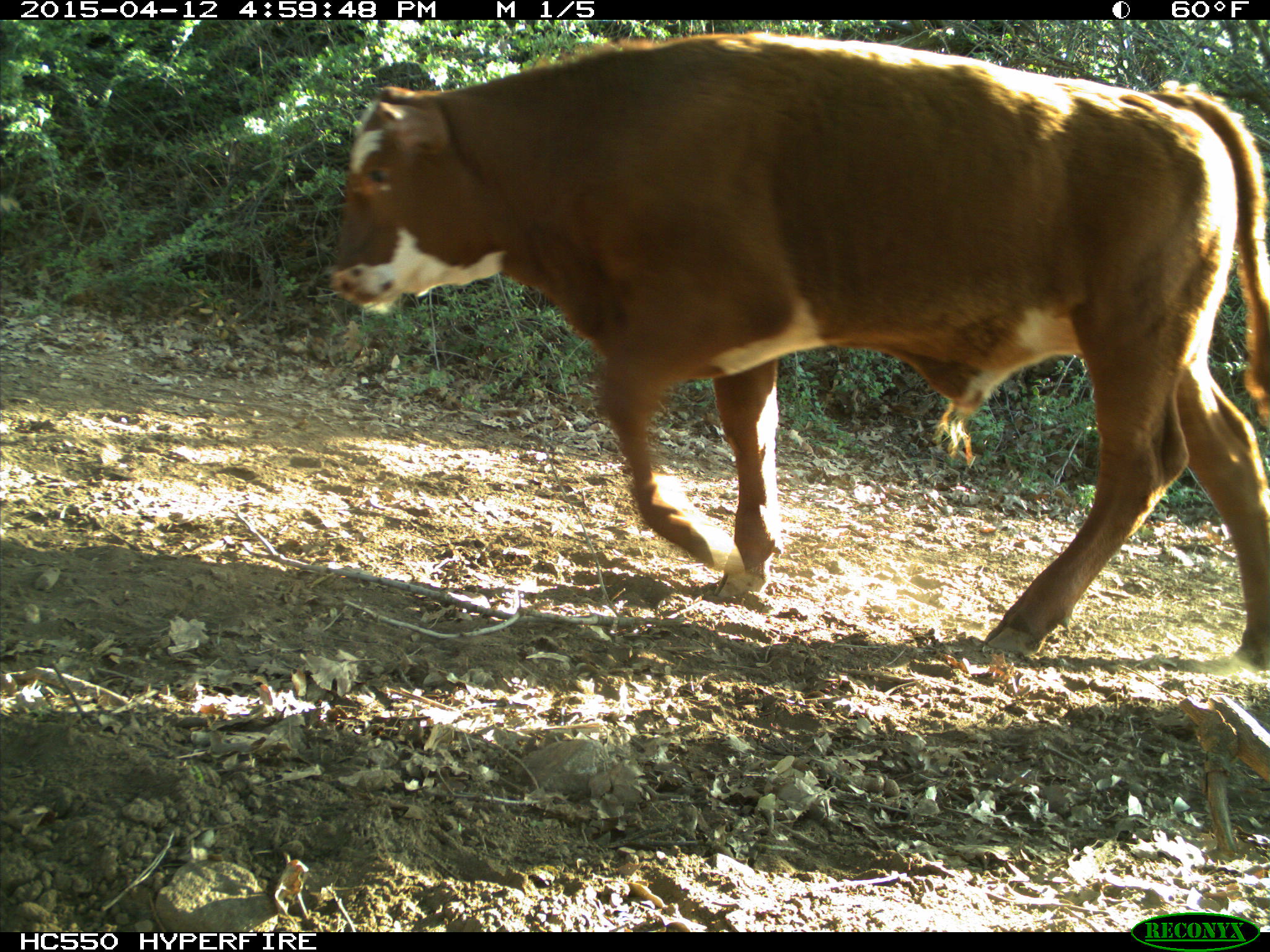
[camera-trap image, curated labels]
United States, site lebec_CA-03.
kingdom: Animalia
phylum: Chordata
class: Mammalia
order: Artiodactyla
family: Bovidae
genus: Bos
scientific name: Bos taurus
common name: domestic cow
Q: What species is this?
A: Bos taurus (domestic cow).